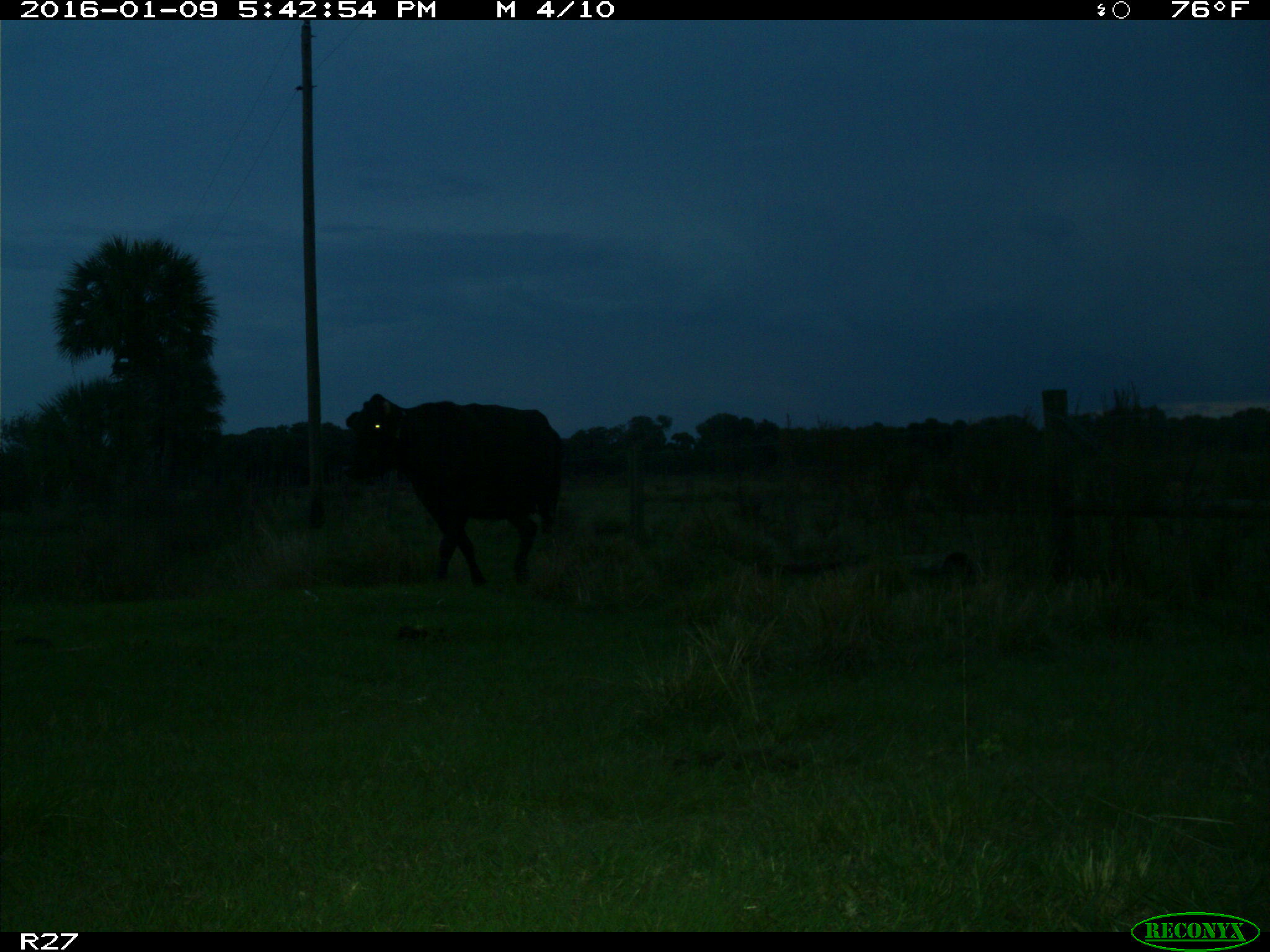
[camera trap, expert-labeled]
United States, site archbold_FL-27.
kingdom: Animalia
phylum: Chordata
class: Mammalia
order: Artiodactyla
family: Bovidae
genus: Bos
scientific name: Bos taurus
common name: domestic cow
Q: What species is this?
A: Bos taurus (domestic cow).